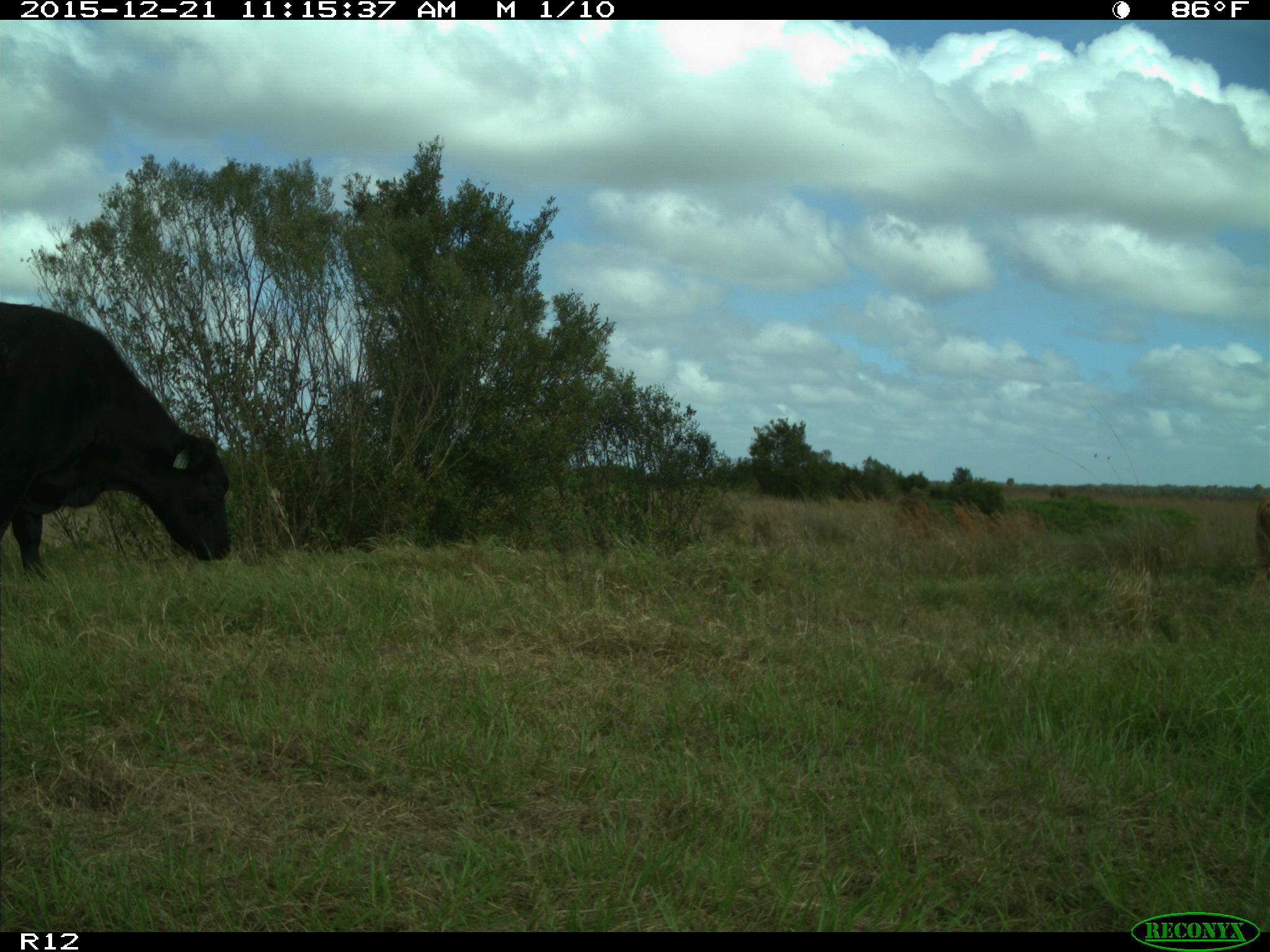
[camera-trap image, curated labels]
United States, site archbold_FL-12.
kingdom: Animalia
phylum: Chordata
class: Mammalia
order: Artiodactyla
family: Bovidae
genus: Bos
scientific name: Bos taurus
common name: domestic cow